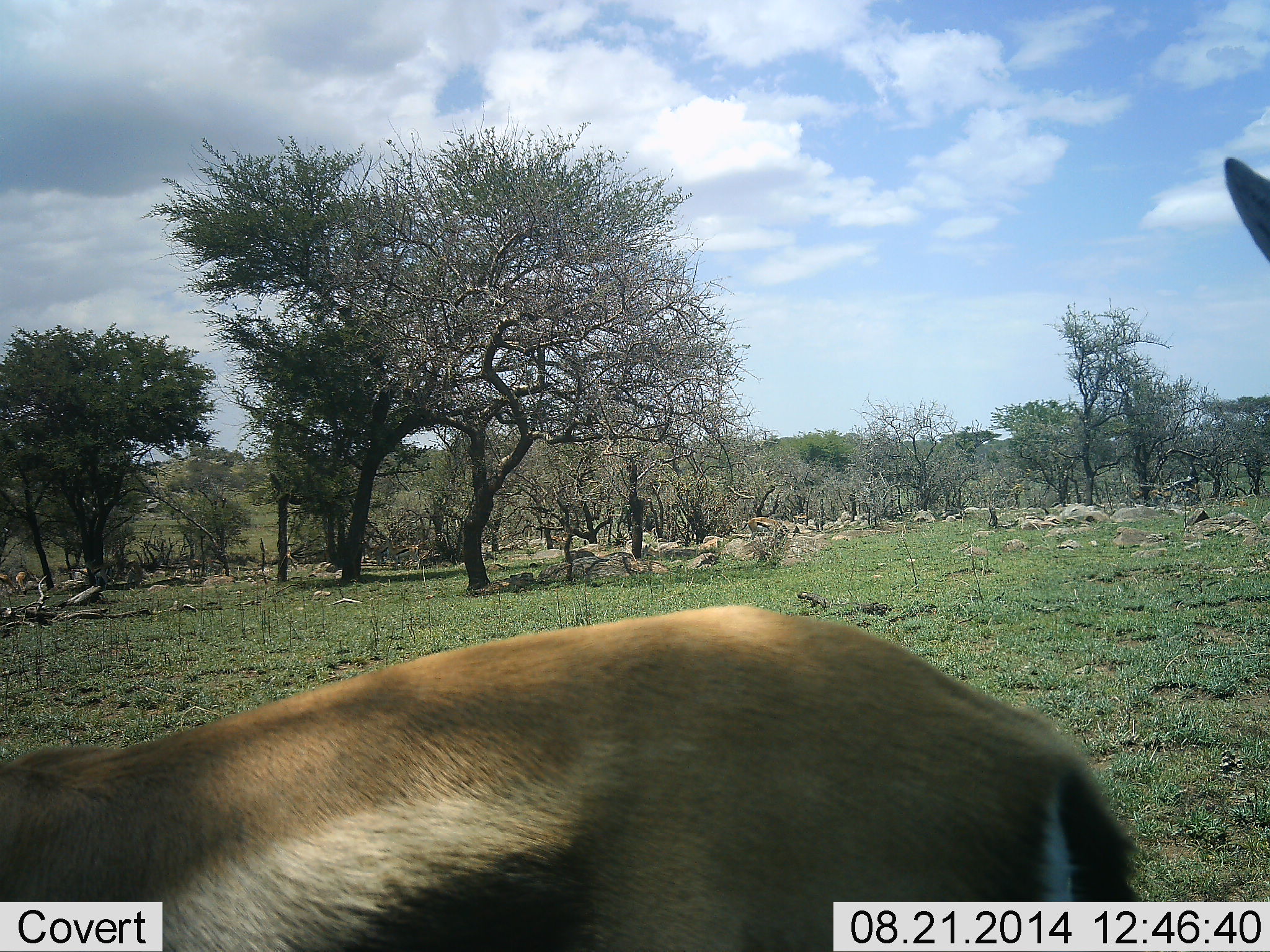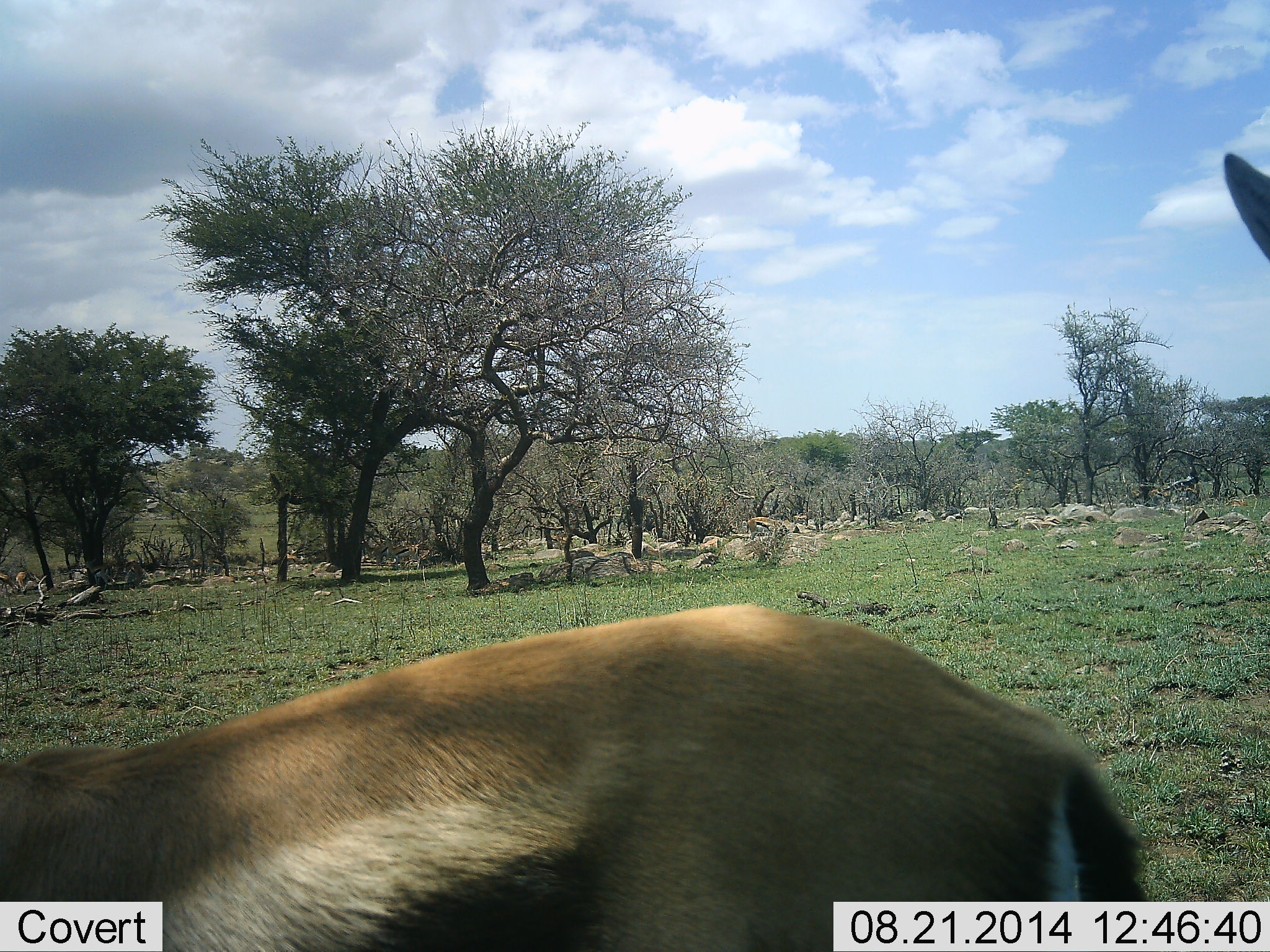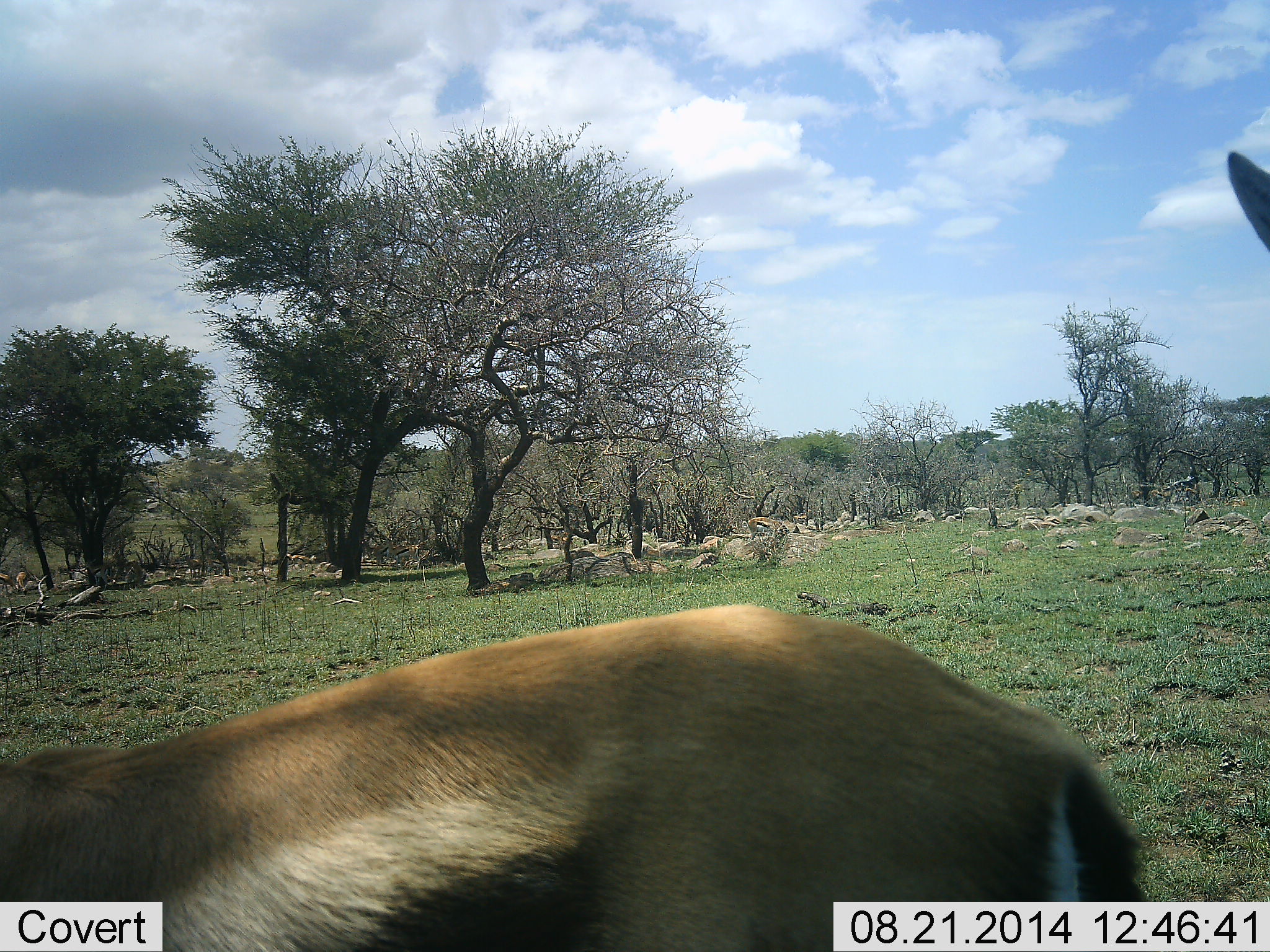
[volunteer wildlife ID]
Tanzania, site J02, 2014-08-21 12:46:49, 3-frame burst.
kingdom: Animalia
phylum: Chordata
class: Mammalia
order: Artiodactyla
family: Bovidae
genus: Eudorcas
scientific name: Eudorcas thomsonii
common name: thomson's gazelle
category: gazellethomsons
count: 2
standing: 100%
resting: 0%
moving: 20%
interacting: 0%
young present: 0%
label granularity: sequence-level